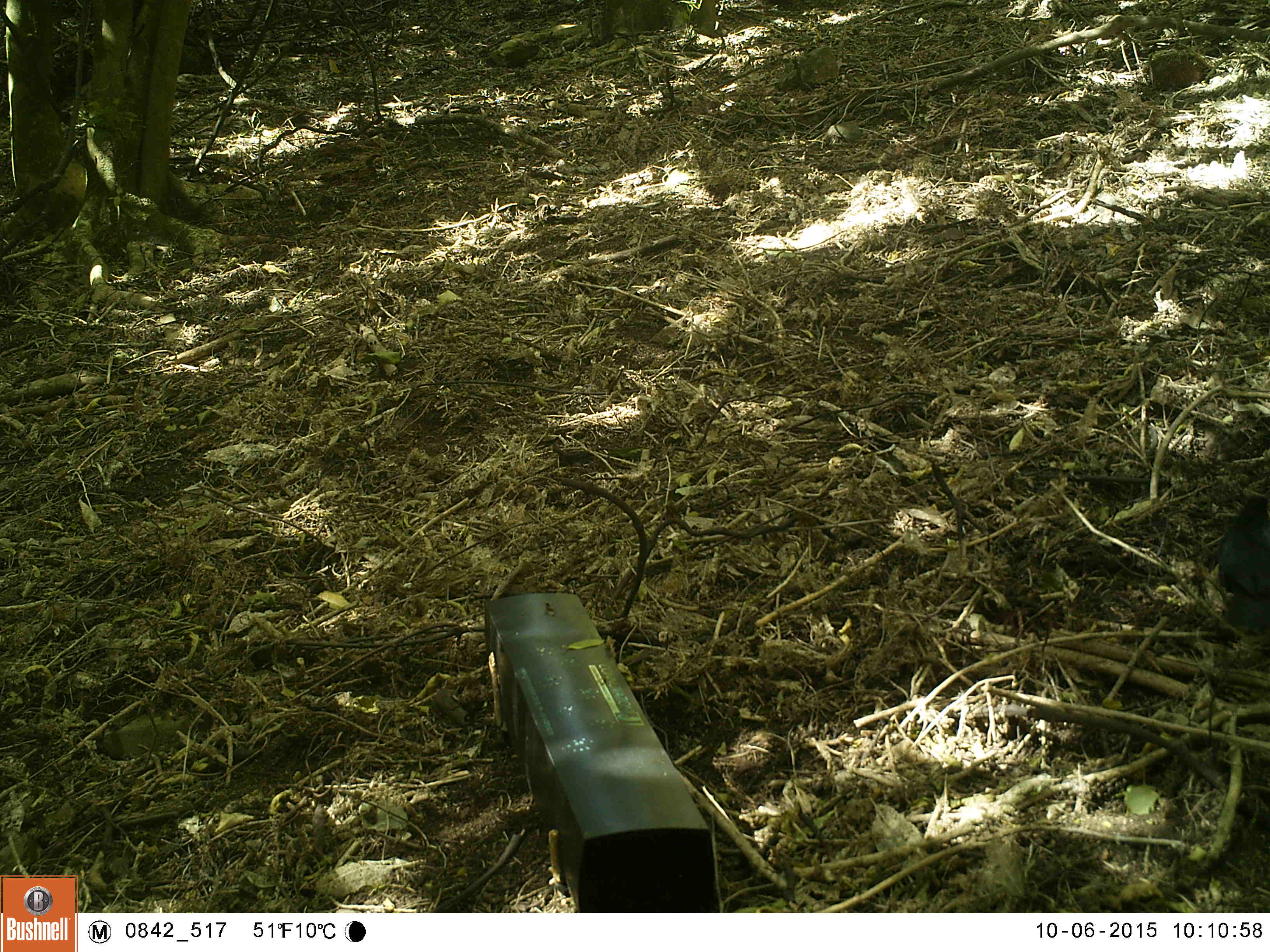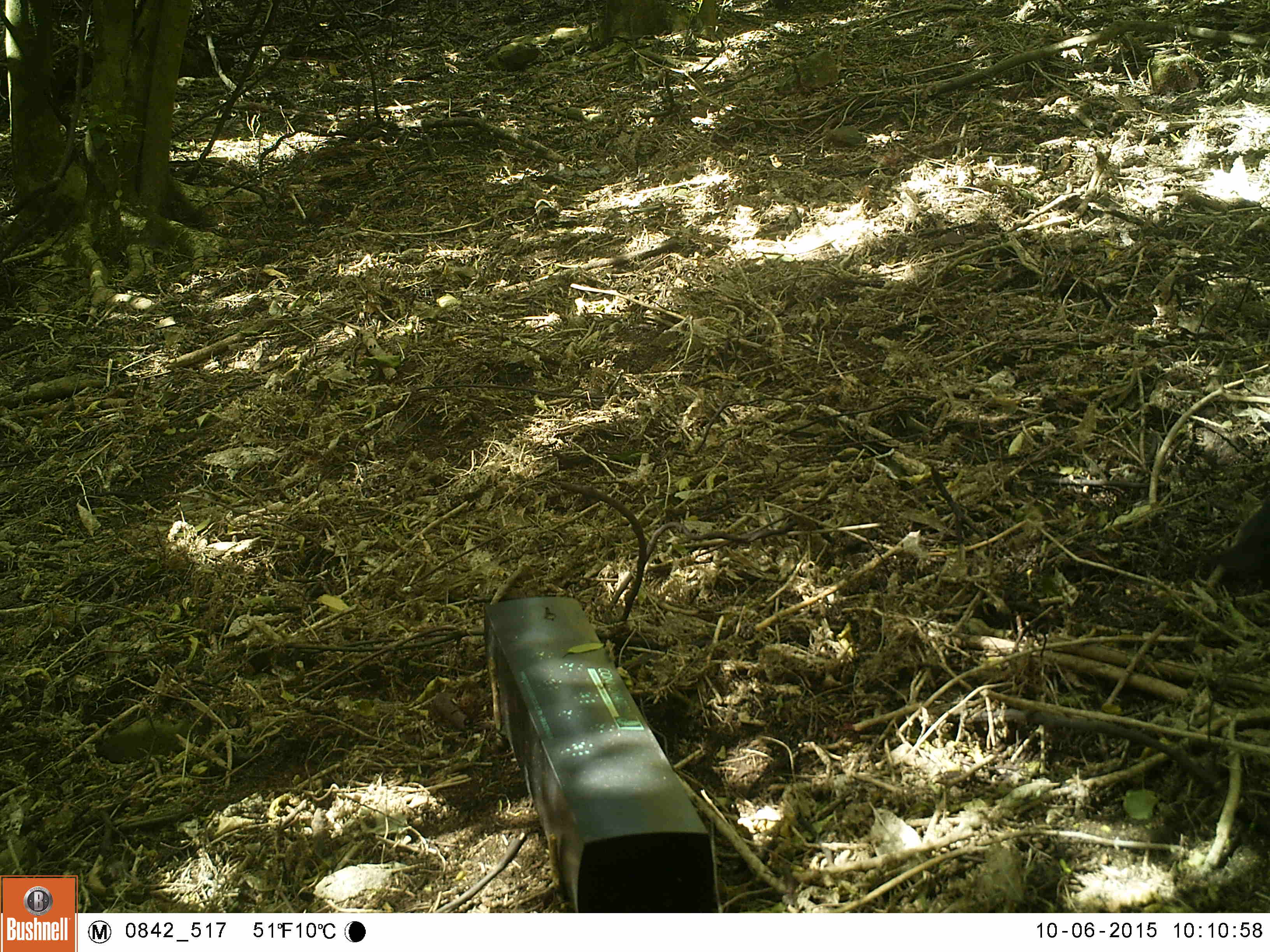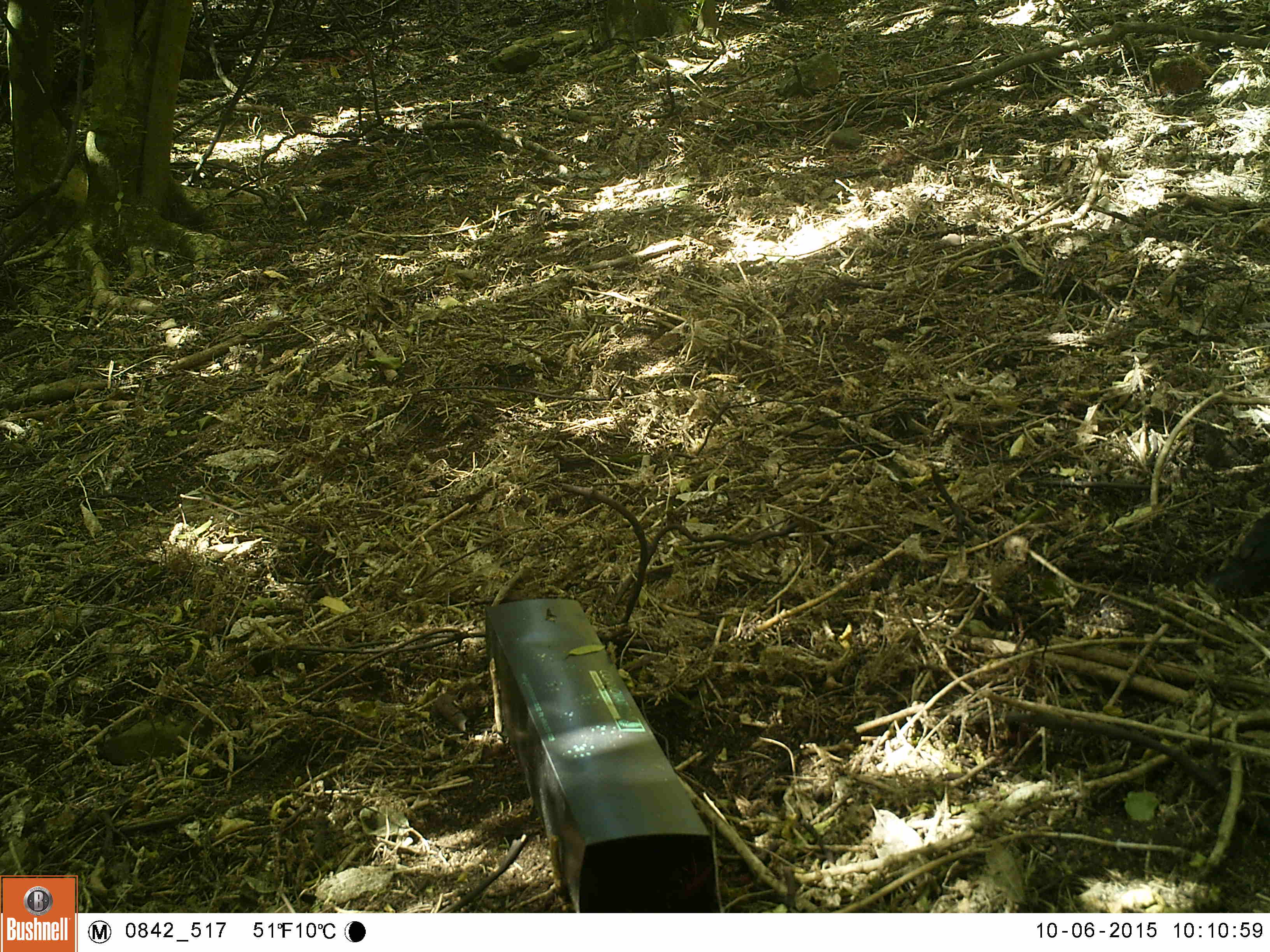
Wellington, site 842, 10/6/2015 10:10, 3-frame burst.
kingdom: Animalia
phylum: Chordata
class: Aves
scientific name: Aves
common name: bird